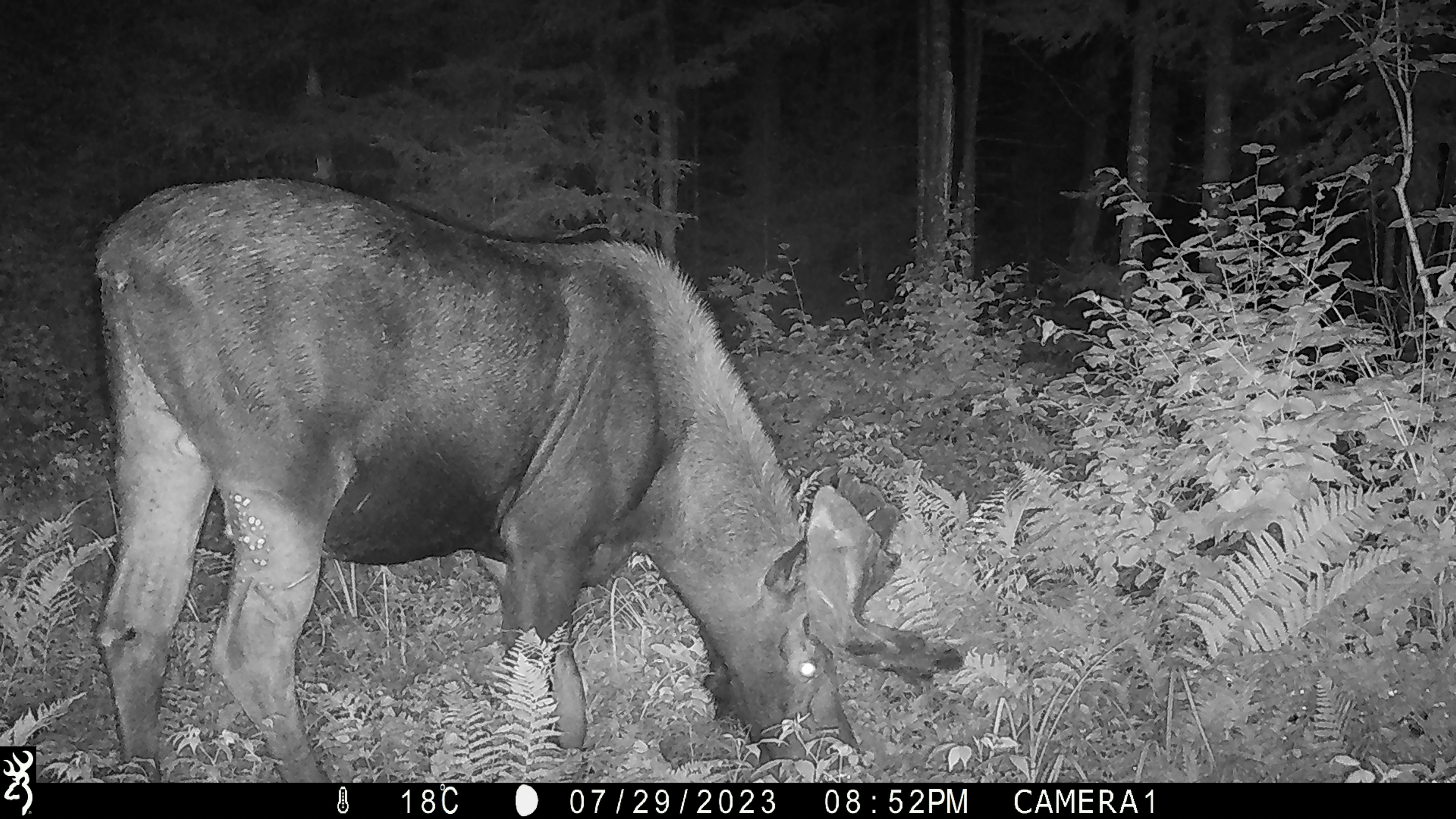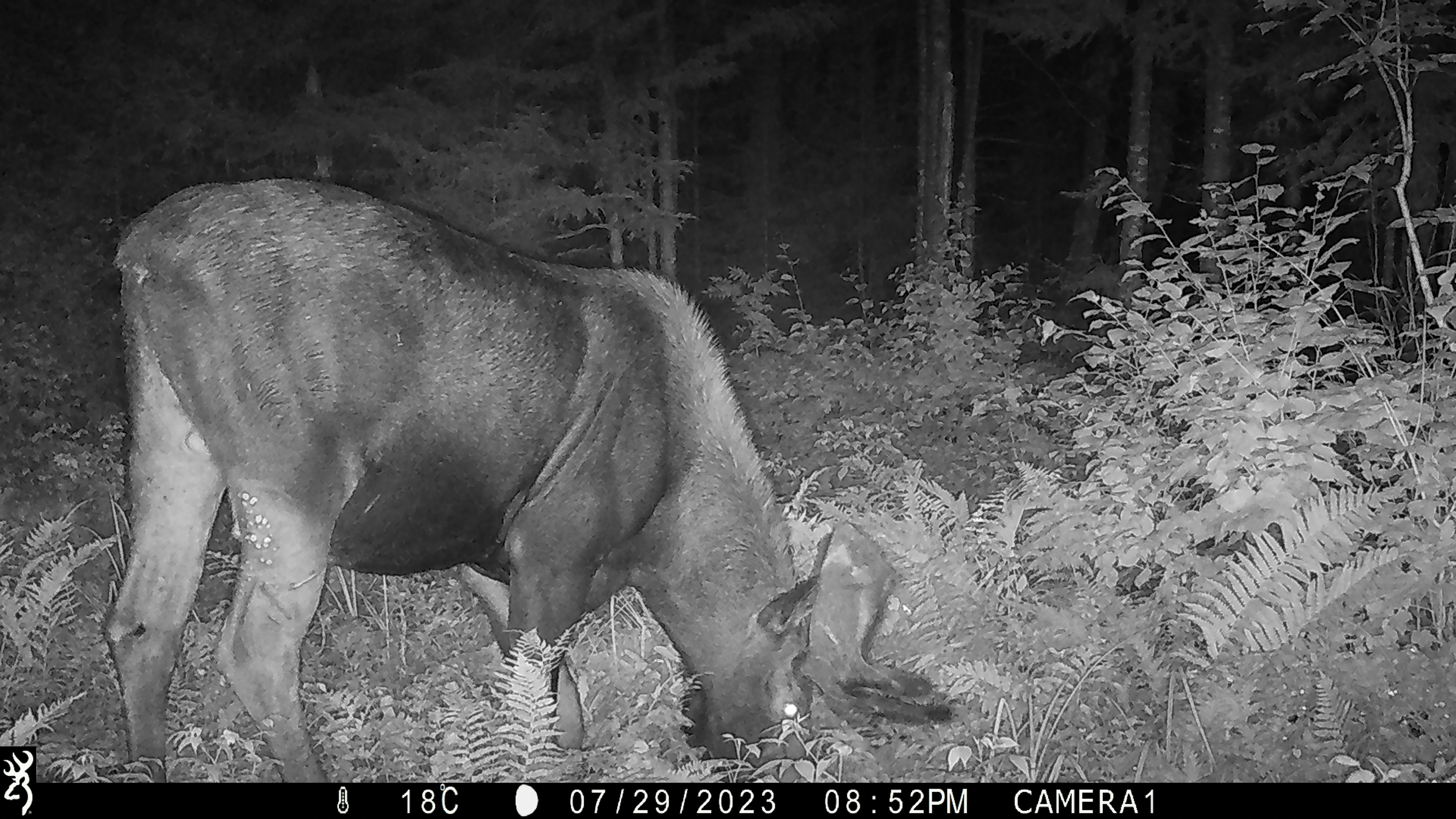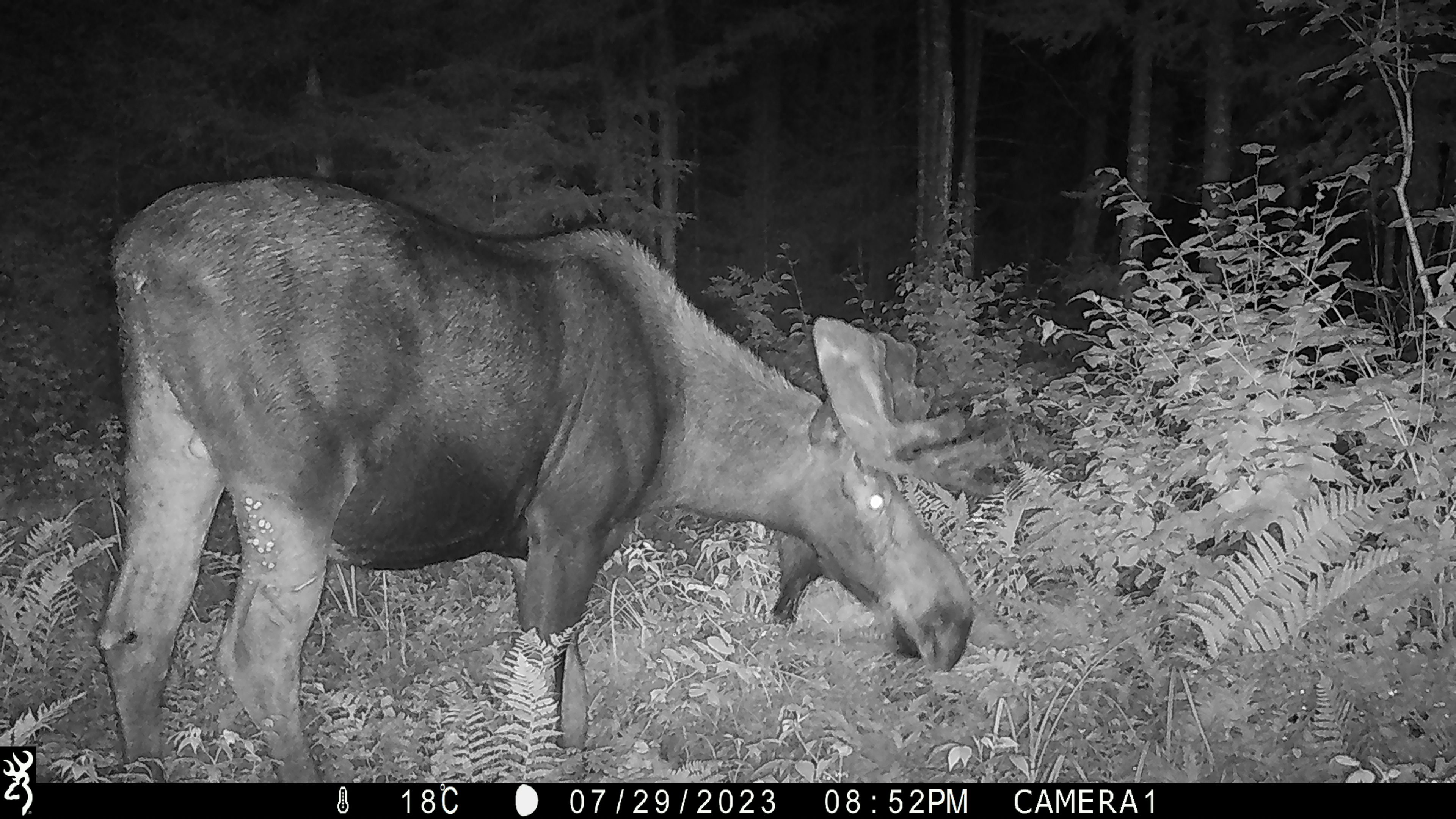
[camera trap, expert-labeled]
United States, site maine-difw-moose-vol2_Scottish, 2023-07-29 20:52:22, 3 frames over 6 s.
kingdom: Animalia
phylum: Chordata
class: Mammalia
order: Artiodactyla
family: Cervidae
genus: Alces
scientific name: Alces alces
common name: moose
Moose (Alces alces).